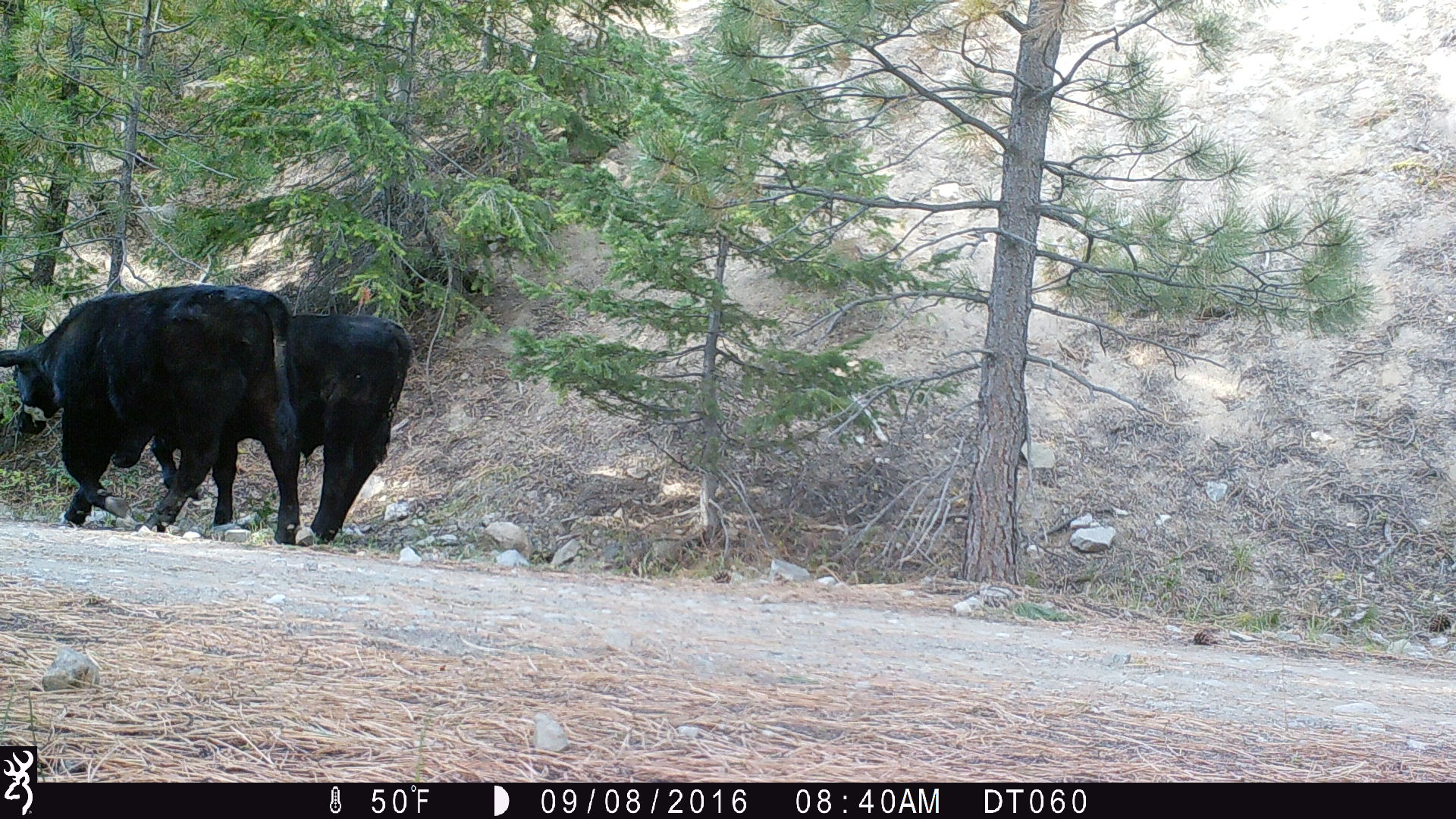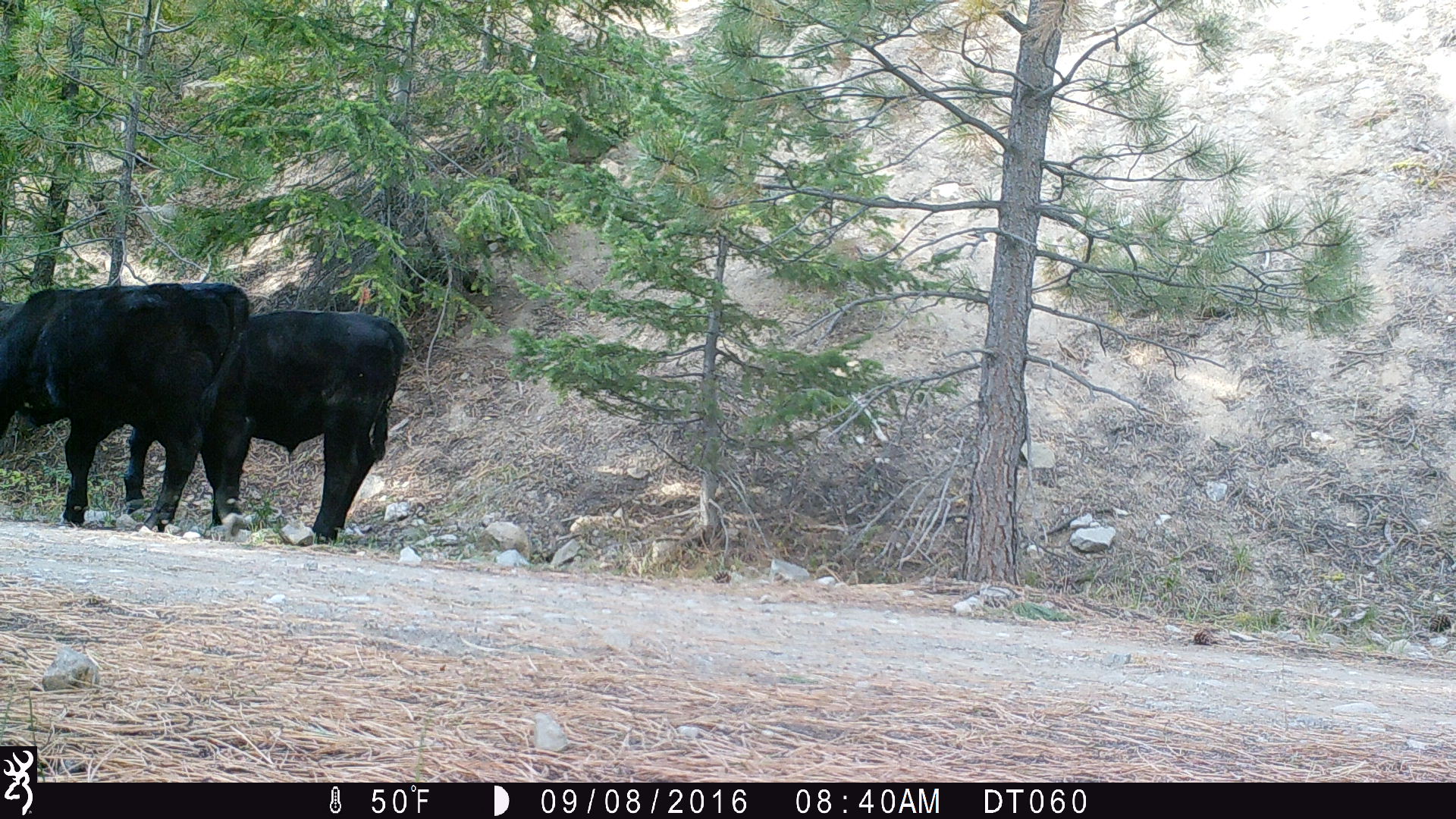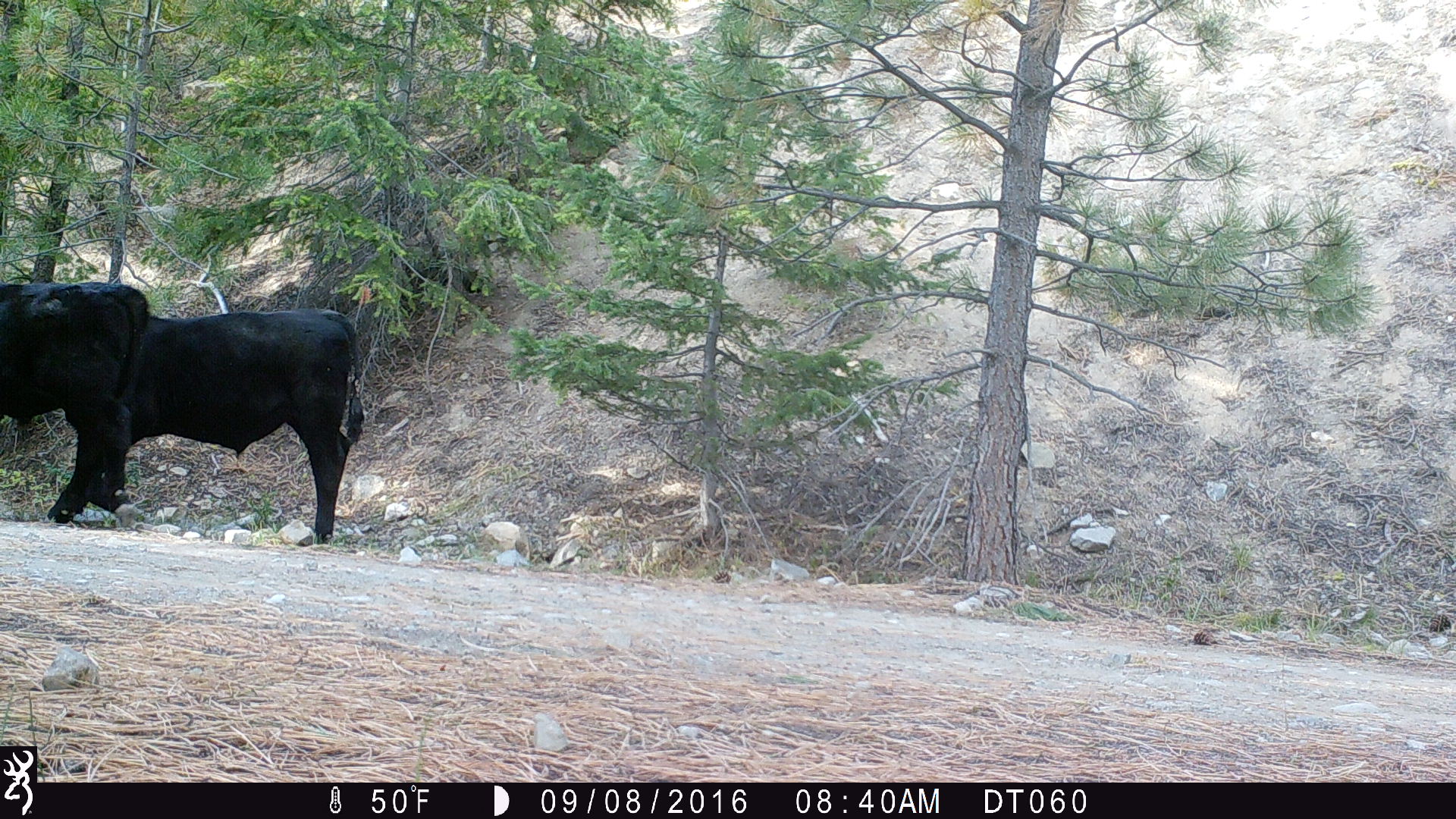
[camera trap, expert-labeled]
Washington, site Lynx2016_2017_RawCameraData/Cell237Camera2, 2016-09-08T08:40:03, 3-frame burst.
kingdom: Animalia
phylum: Chordata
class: Mammalia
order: Artiodactyla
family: Bovidae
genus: Bos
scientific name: Bos taurus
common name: domestic cattle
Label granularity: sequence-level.